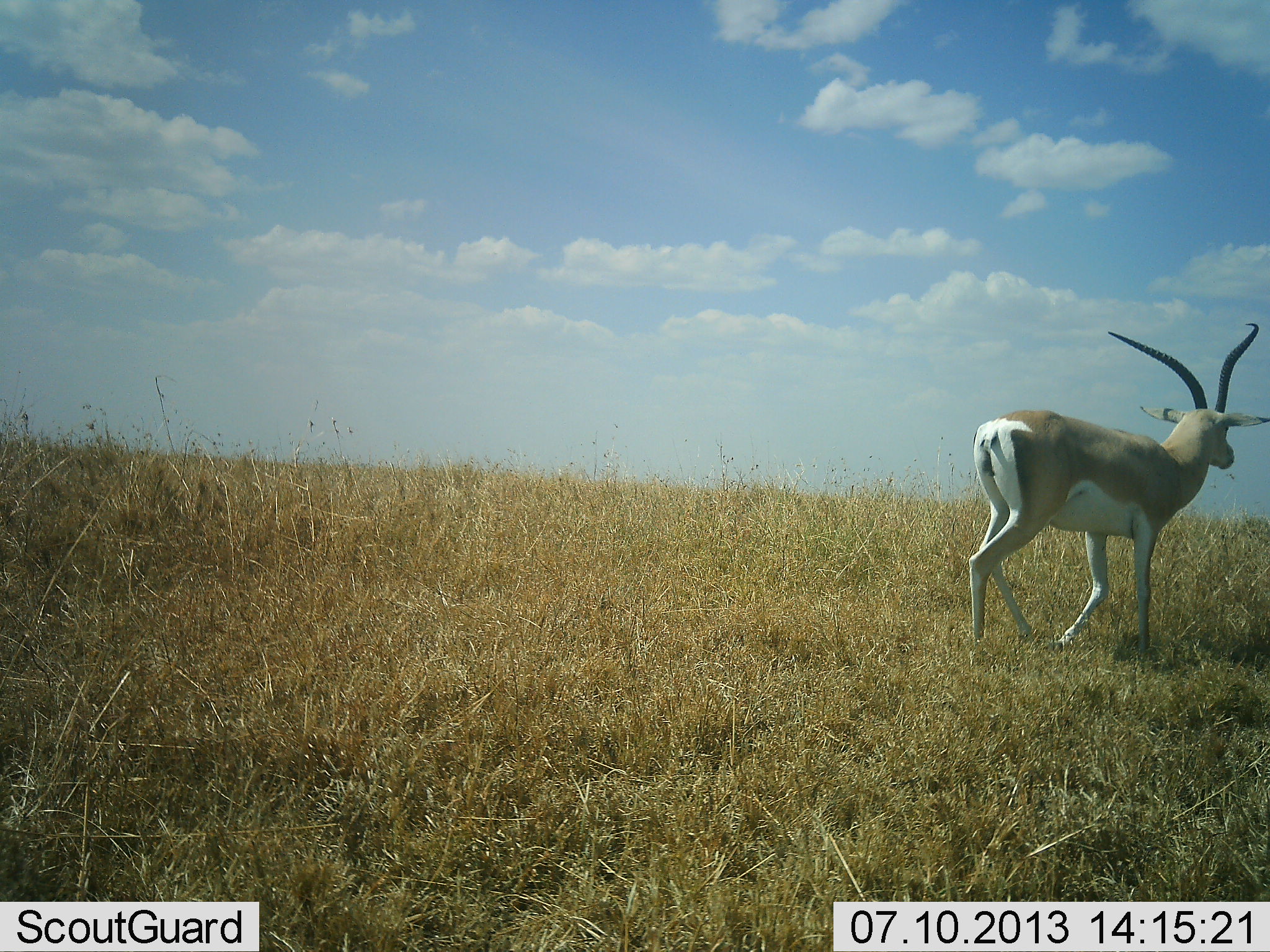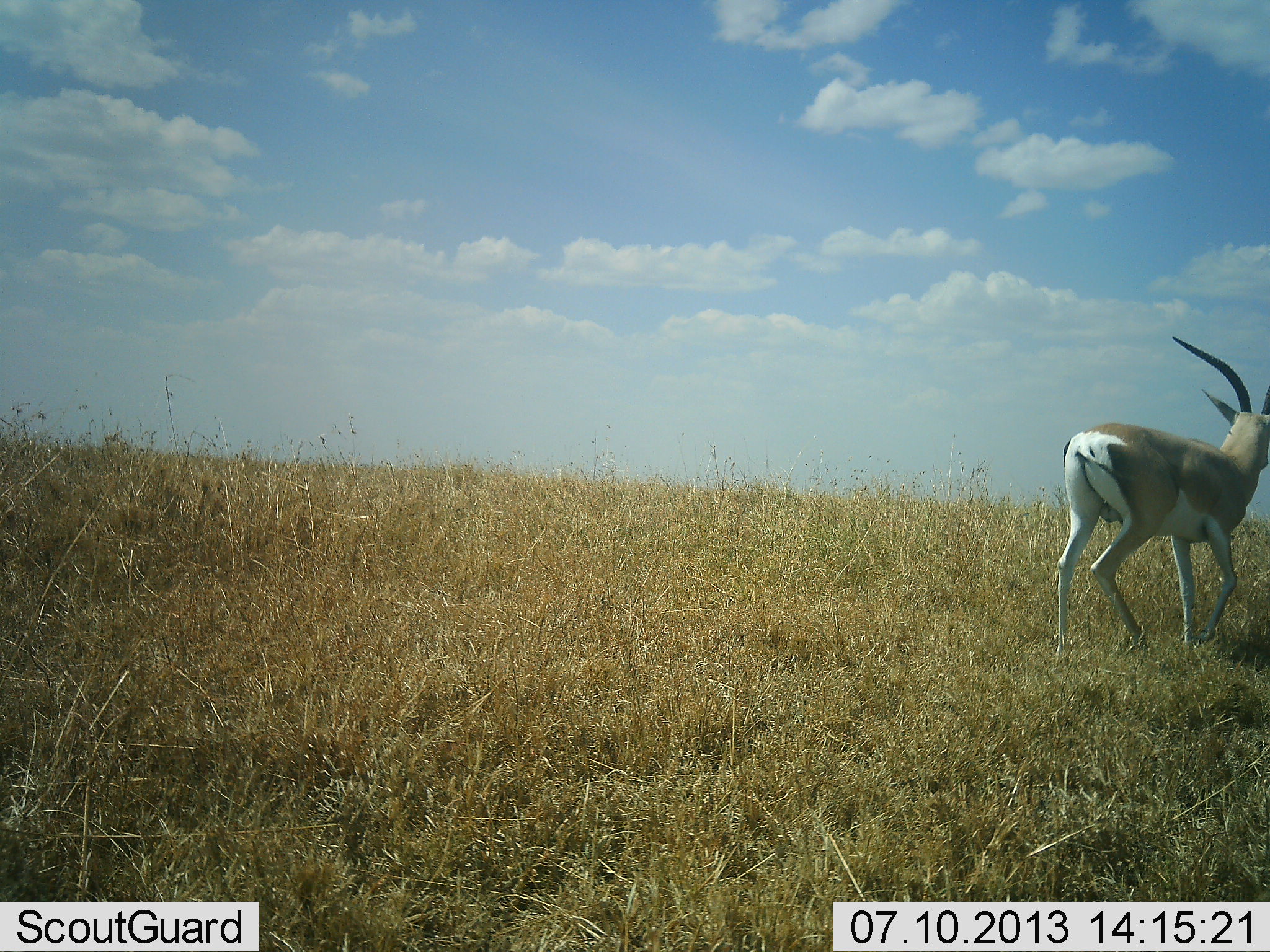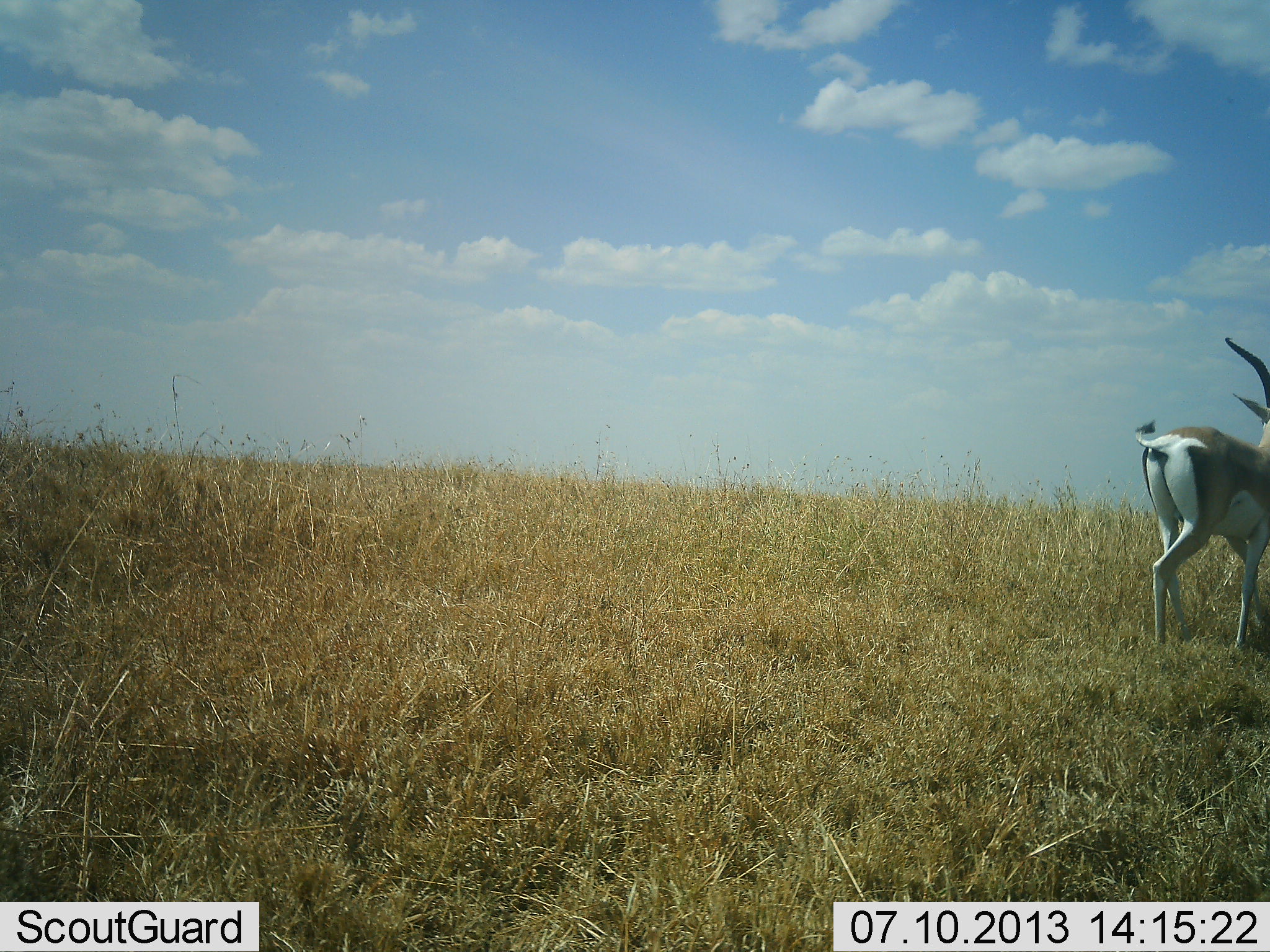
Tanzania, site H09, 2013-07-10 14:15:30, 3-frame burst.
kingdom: Animalia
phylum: Chordata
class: Mammalia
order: Artiodactyla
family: Bovidae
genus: Nanger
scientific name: Nanger granti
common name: grant's gazelle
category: gazellegrants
Gazellegrants (grant's gazelle) (Nanger granti), count 1. Behavior (volunteer vote fractions): standing 16%, resting 0%, moving 95%, interacting 0%. Young present (vote fraction): 0%. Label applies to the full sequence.